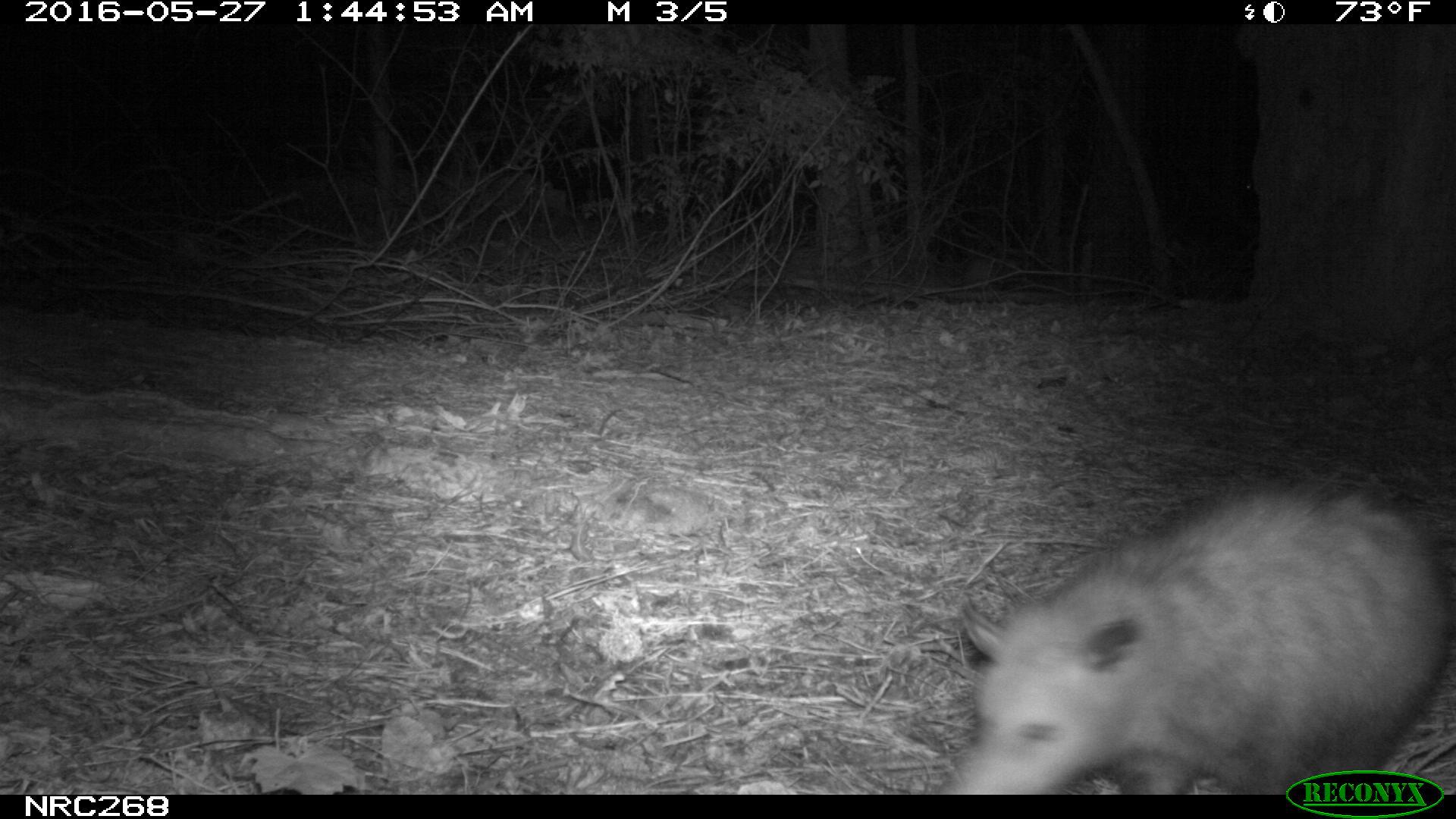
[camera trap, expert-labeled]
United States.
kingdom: Animalia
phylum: Chordata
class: Mammalia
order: Didelphimorphia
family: Didelphidae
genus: Didelphis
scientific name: Didelphis virginiana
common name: virginia opossum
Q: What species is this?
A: Virginia Opossum (Didelphis virginiana).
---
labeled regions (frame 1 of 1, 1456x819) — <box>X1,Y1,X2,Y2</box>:
Virginia Opossum: <box>949,470,1455,799</box>